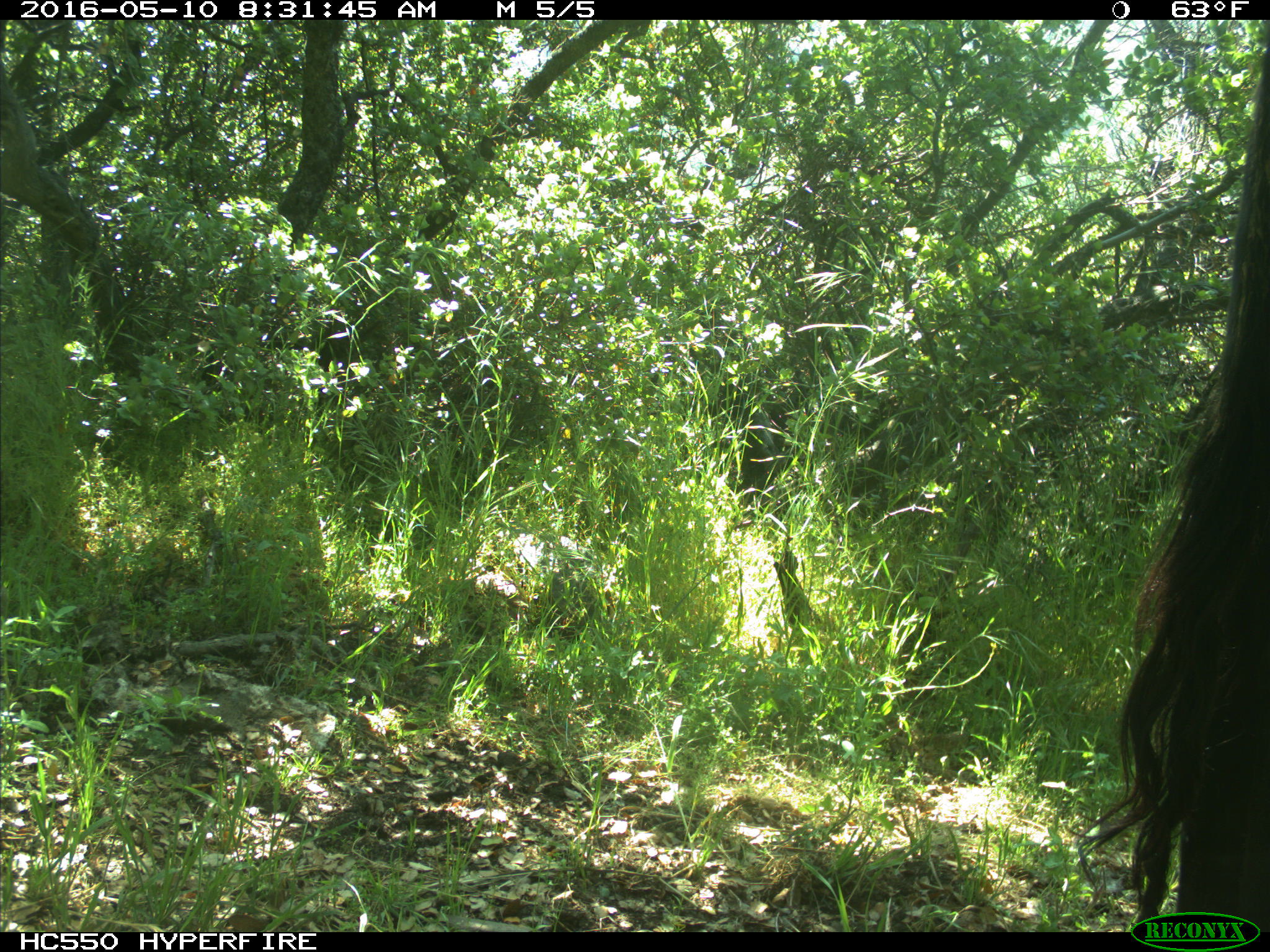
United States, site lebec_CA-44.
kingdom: Animalia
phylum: Chordata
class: Mammalia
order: Artiodactyla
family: Bovidae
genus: Bos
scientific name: Bos taurus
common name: domestic cow